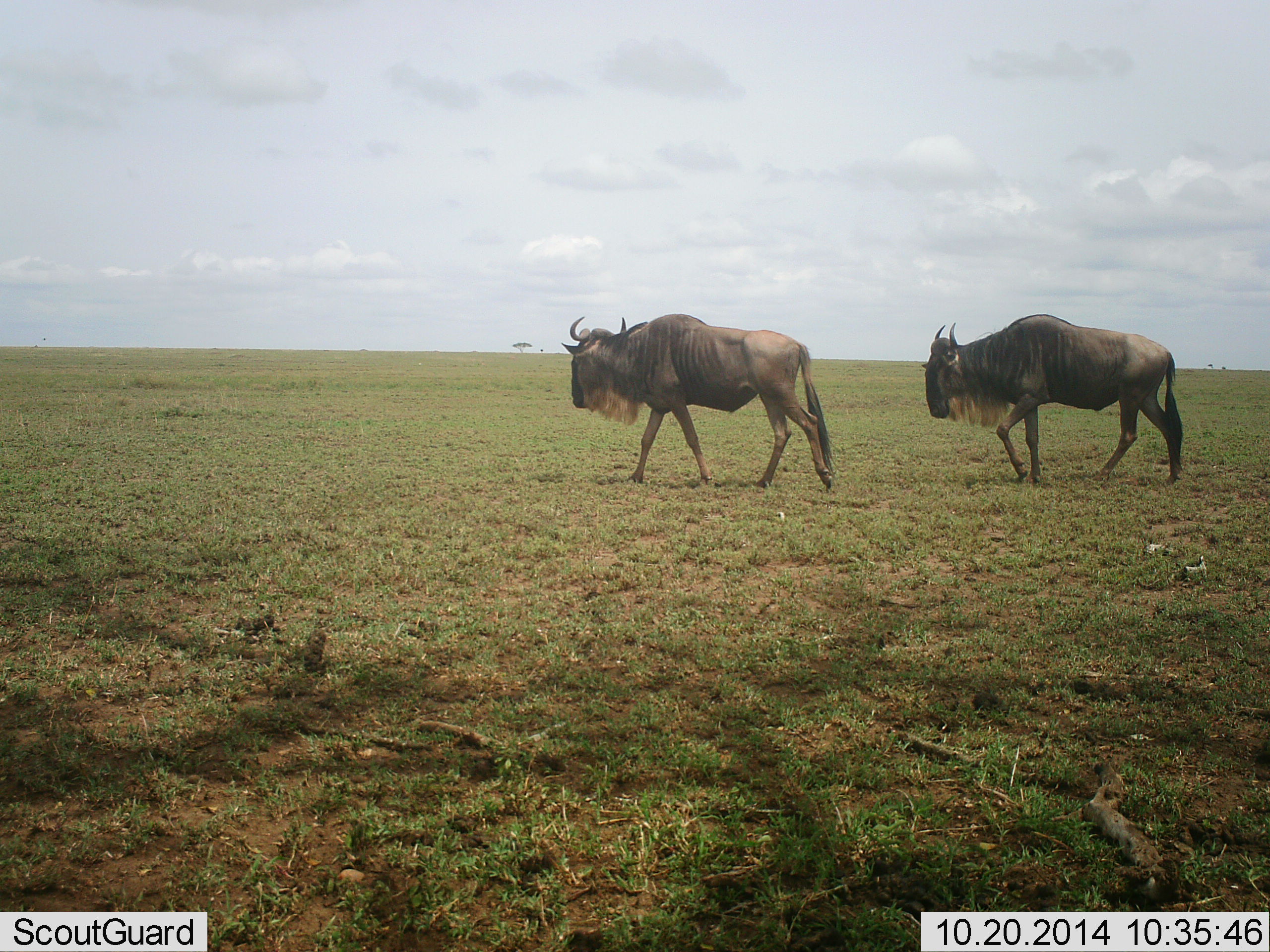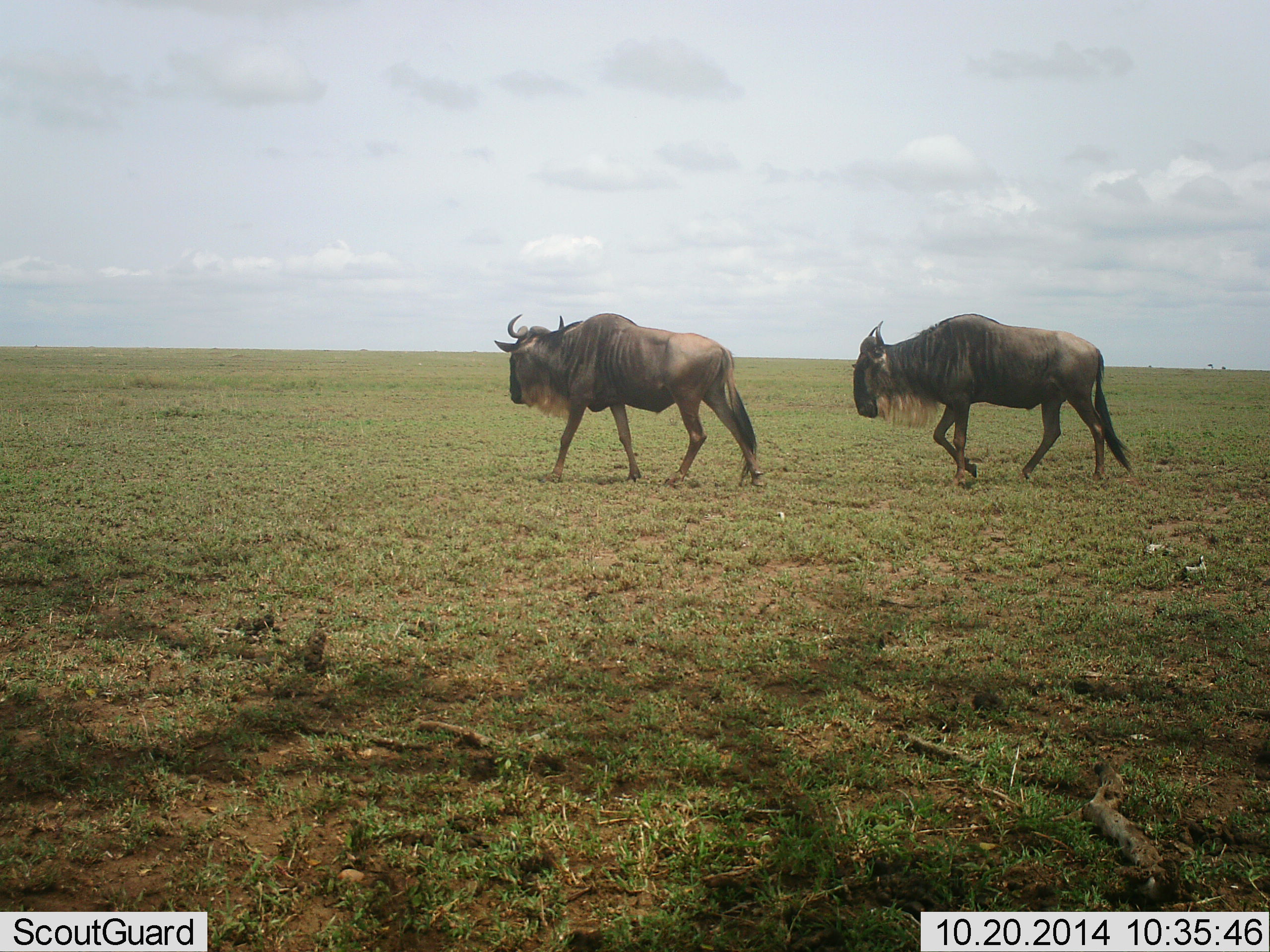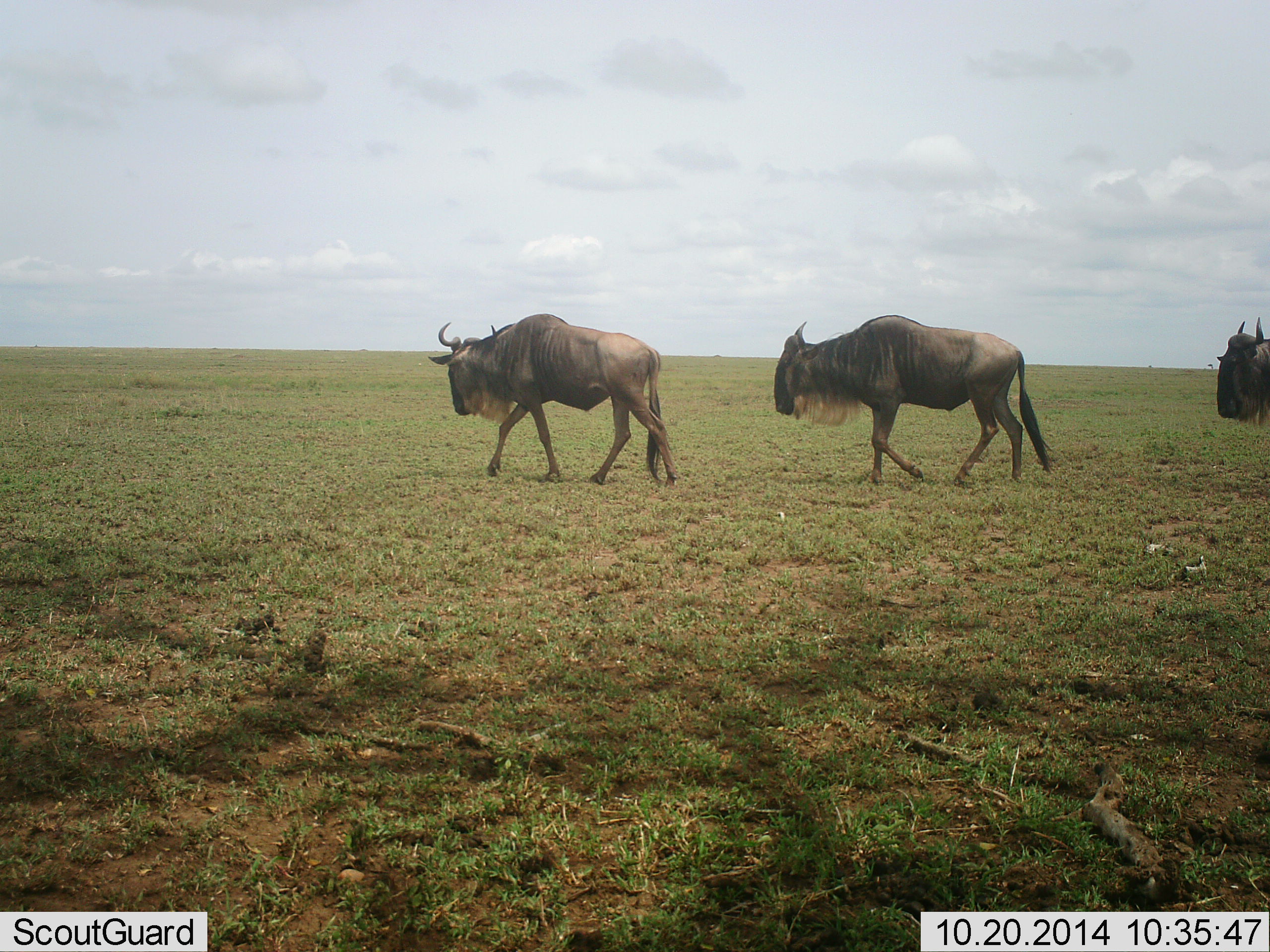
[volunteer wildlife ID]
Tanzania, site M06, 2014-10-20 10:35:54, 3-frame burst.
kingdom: Animalia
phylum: Chordata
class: Mammalia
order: Artiodactyla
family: Bovidae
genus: Connochaetes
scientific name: Connochaetes taurinus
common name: blue wildebeest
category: wildebeest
Wildebeest (blue wildebeest) (Connochaetes taurinus), count 3. Behavior (volunteer vote fractions): standing 0%, resting 0%, moving 100%, interacting 0%. Young present (vote fraction): 0%. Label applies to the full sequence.